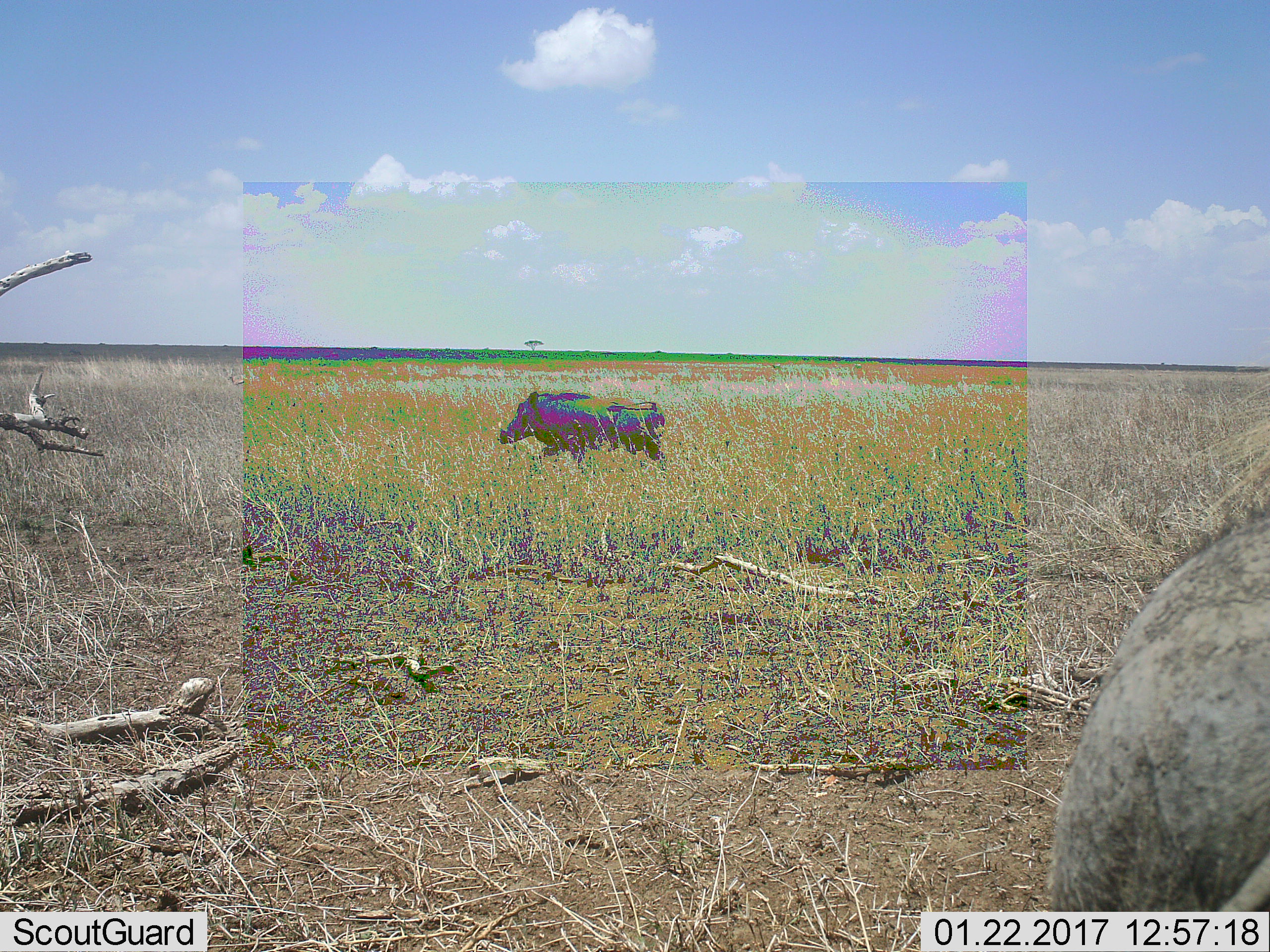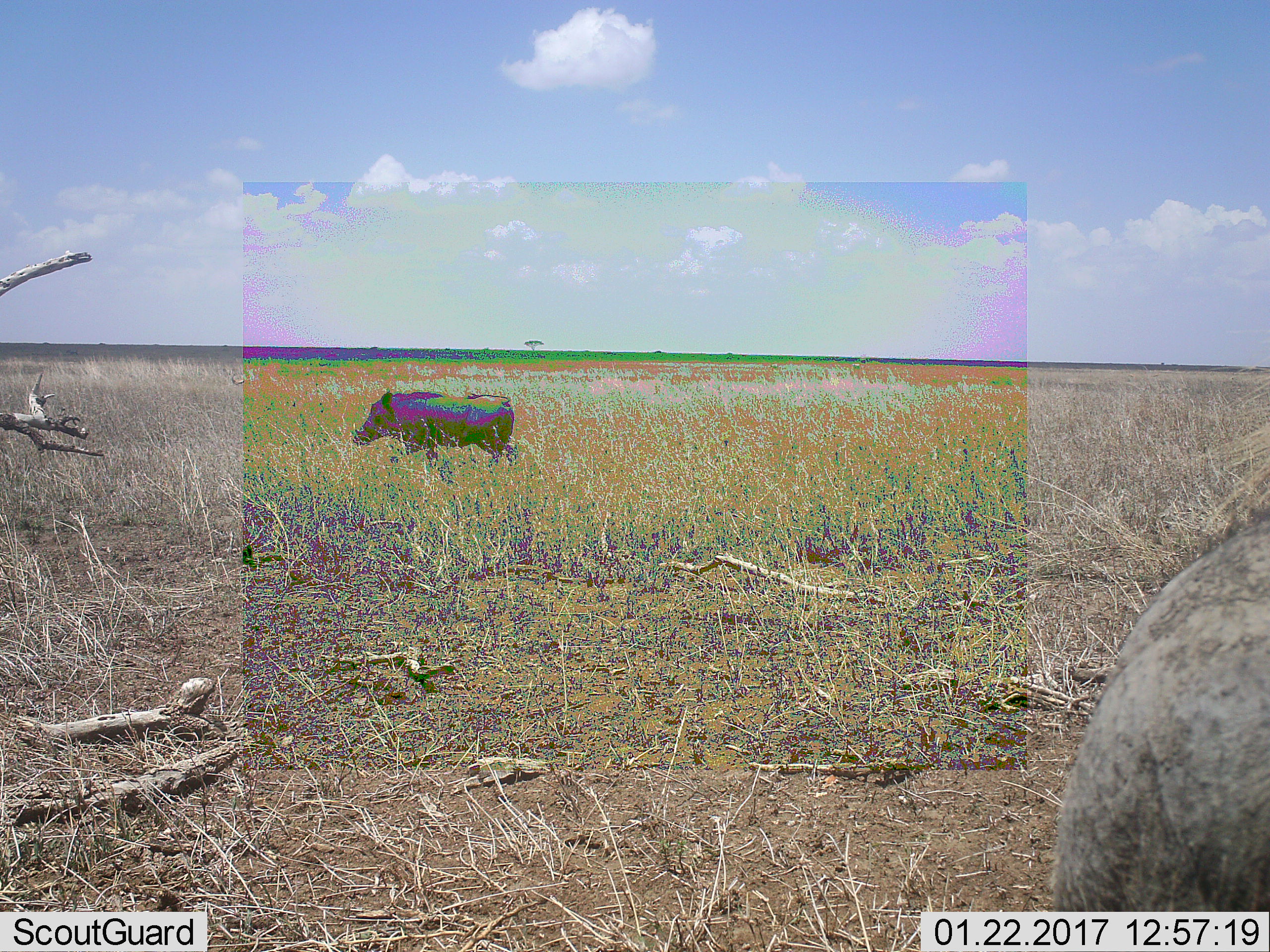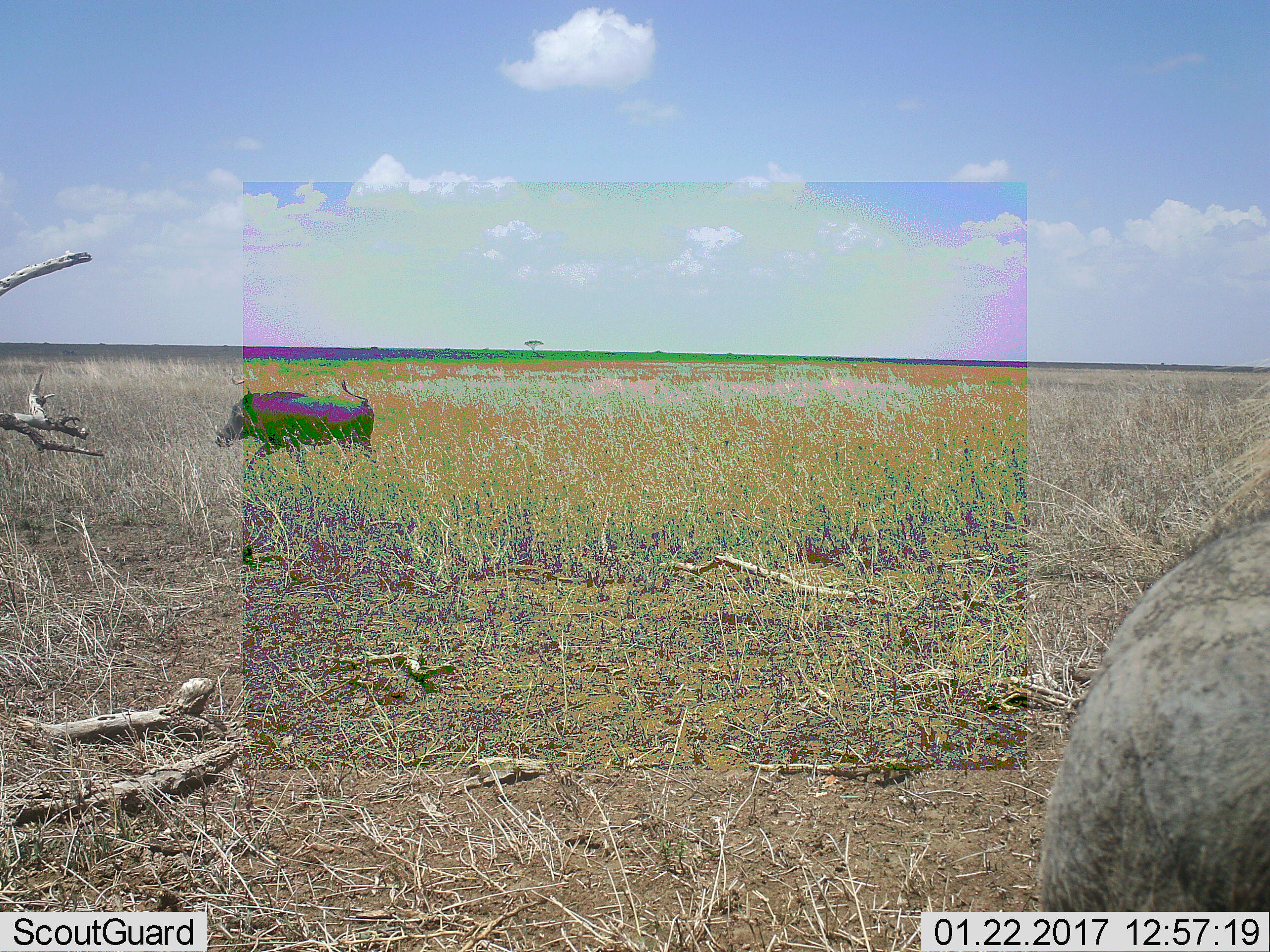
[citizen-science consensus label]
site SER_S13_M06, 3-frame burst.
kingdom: Animalia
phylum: Chordata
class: Mammalia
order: Artiodactyla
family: Suidae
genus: Phacochoerus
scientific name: Phacochoerus africanus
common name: warthog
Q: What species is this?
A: Warthog (Phacochoerus africanus).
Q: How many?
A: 2.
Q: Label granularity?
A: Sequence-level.